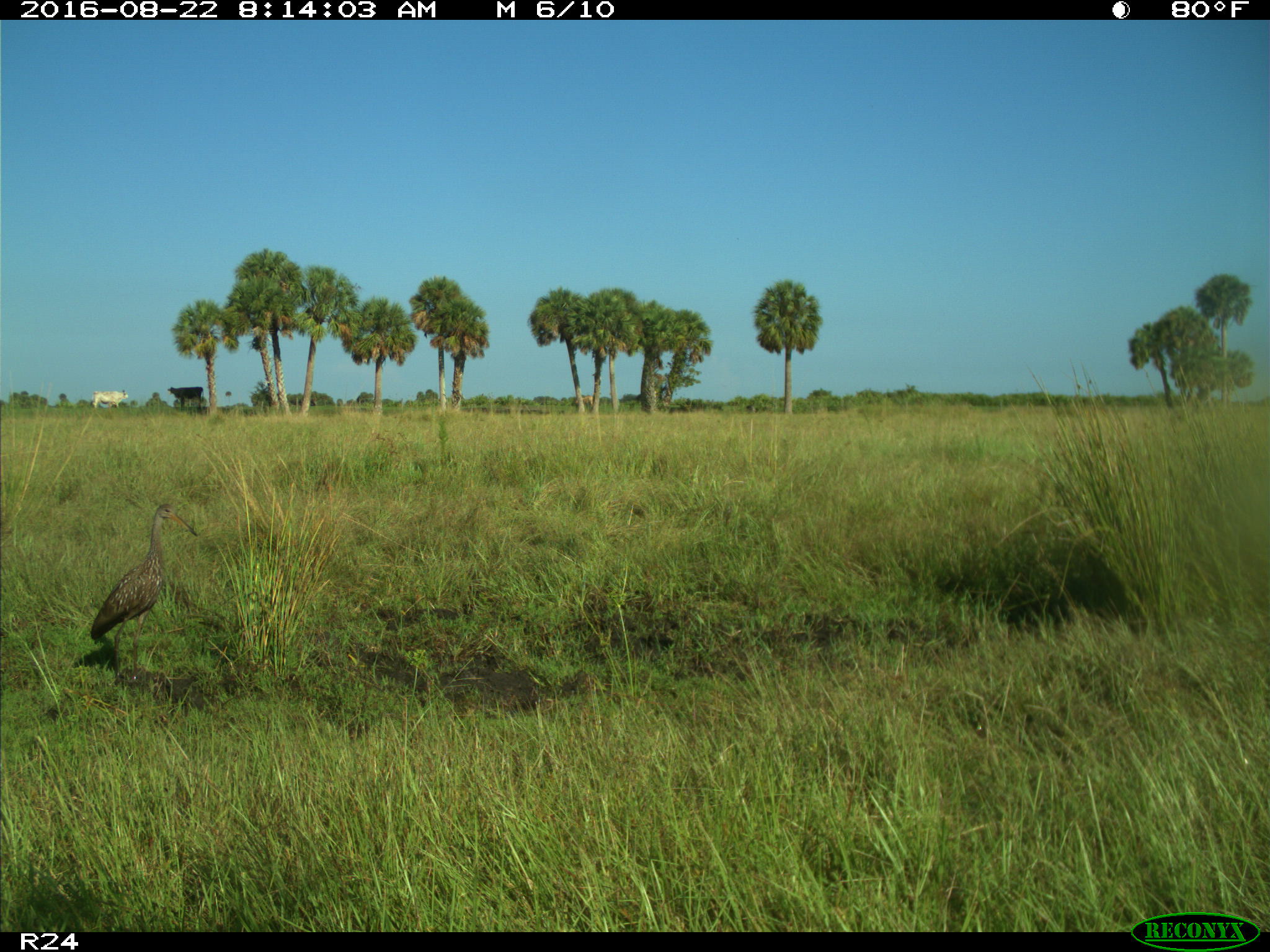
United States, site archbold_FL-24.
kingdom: Animalia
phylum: Chordata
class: Aves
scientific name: Aves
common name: birds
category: unidentified bird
Unidentified bird (birds) (Aves).